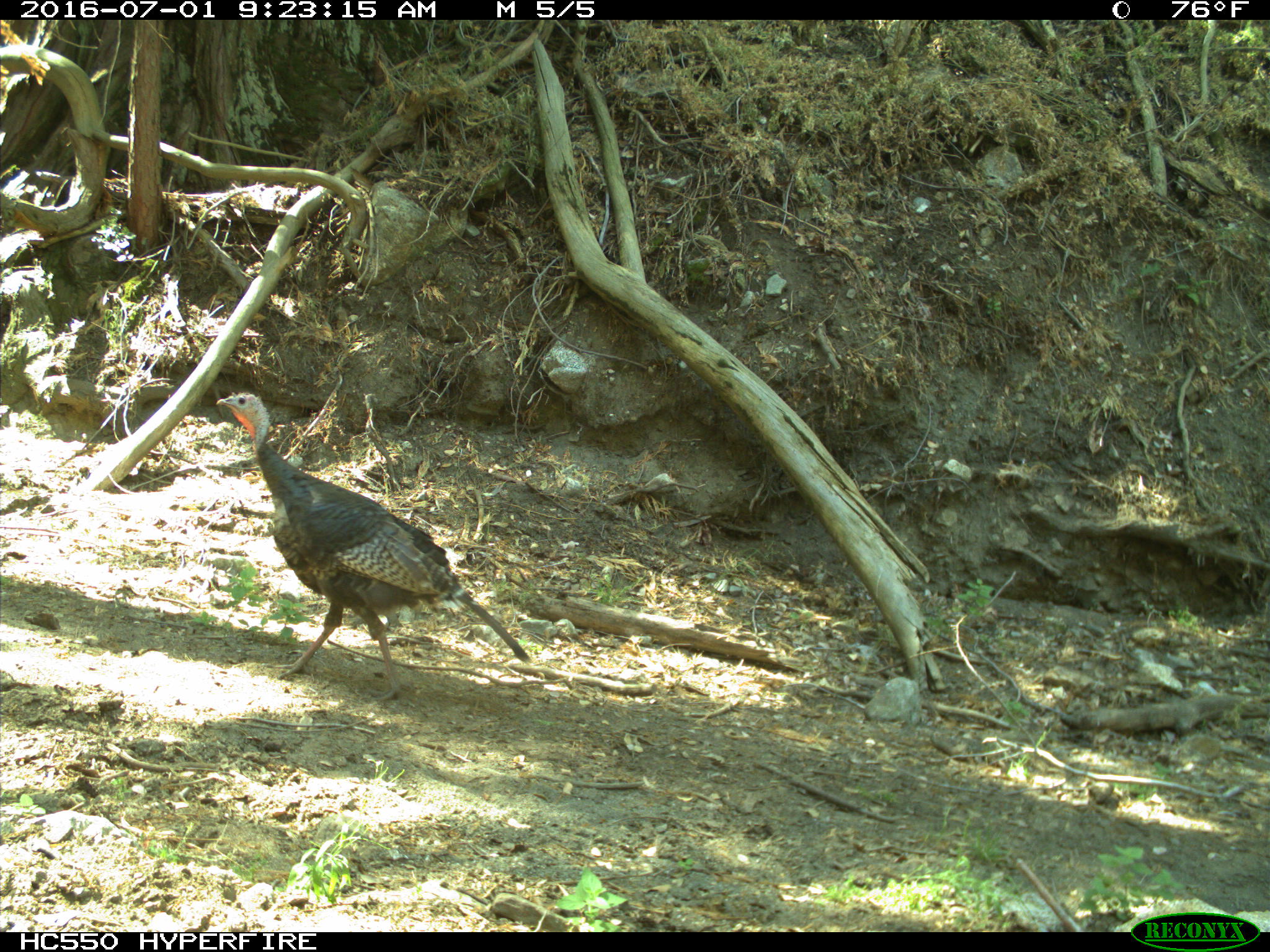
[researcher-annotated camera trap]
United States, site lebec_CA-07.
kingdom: Animalia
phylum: Chordata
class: Aves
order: Galliformes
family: Phasianidae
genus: Meleagris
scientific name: Meleagris gallopavo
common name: wild turkey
Meleagris gallopavo (wild turkey).